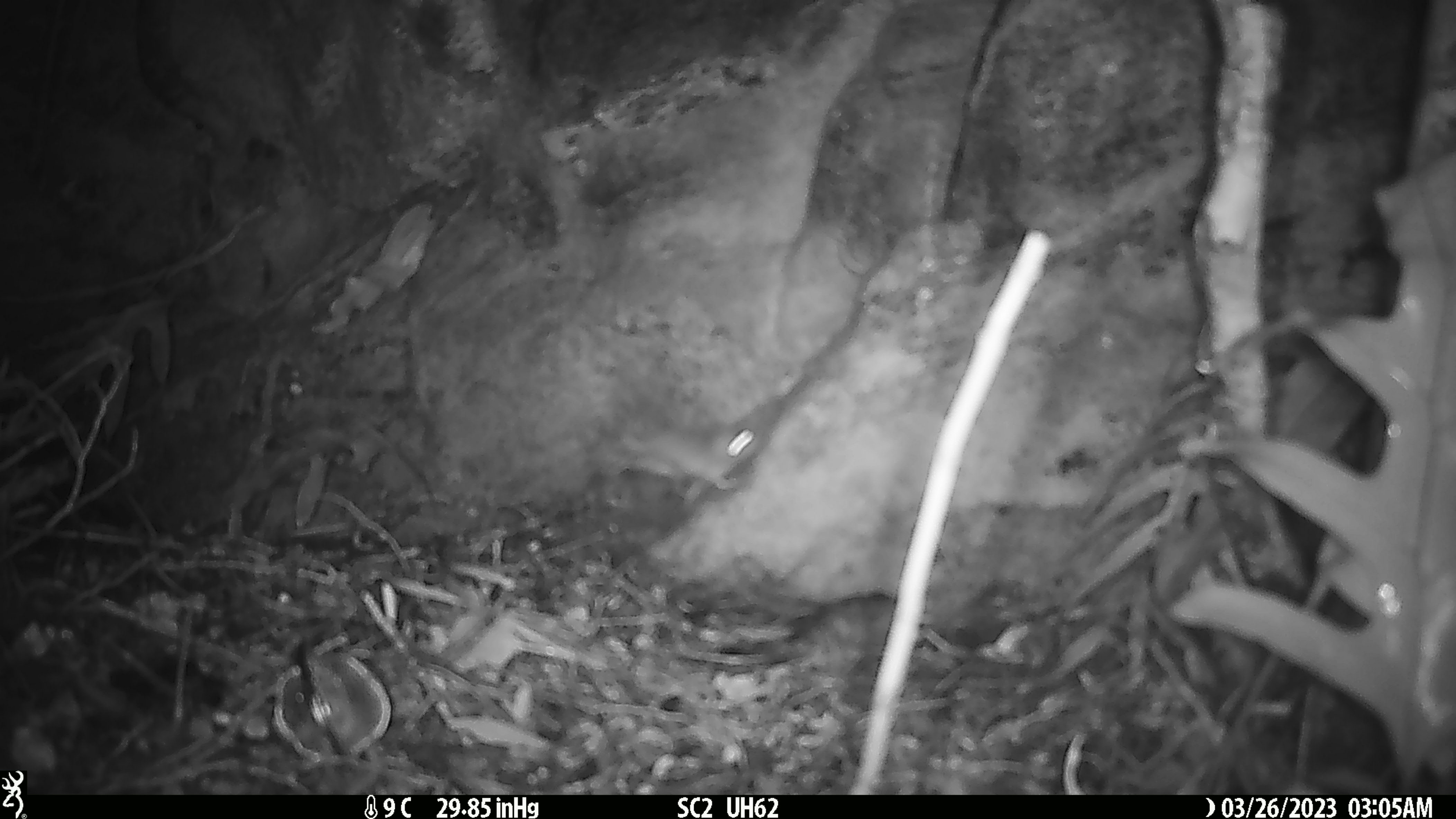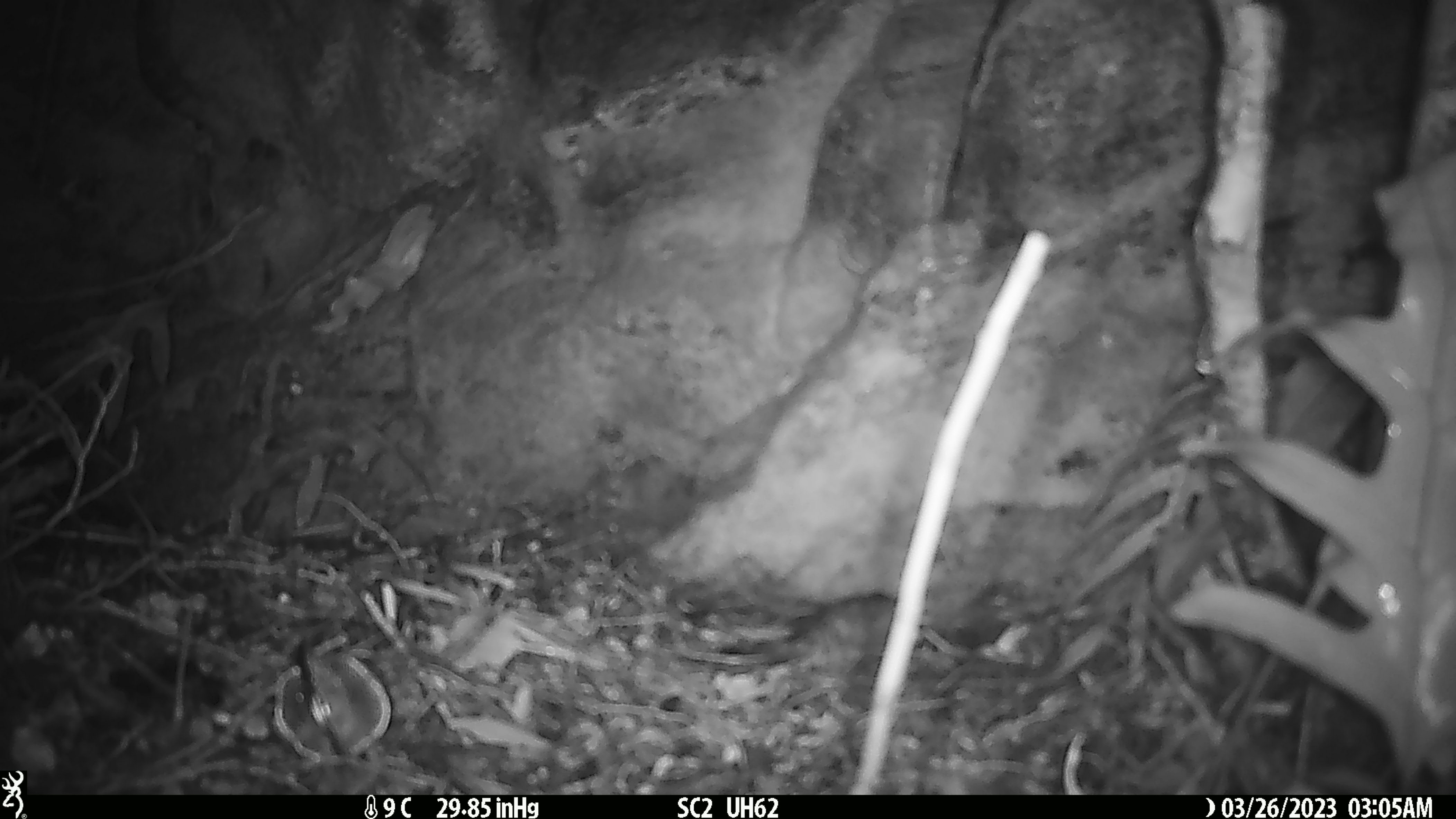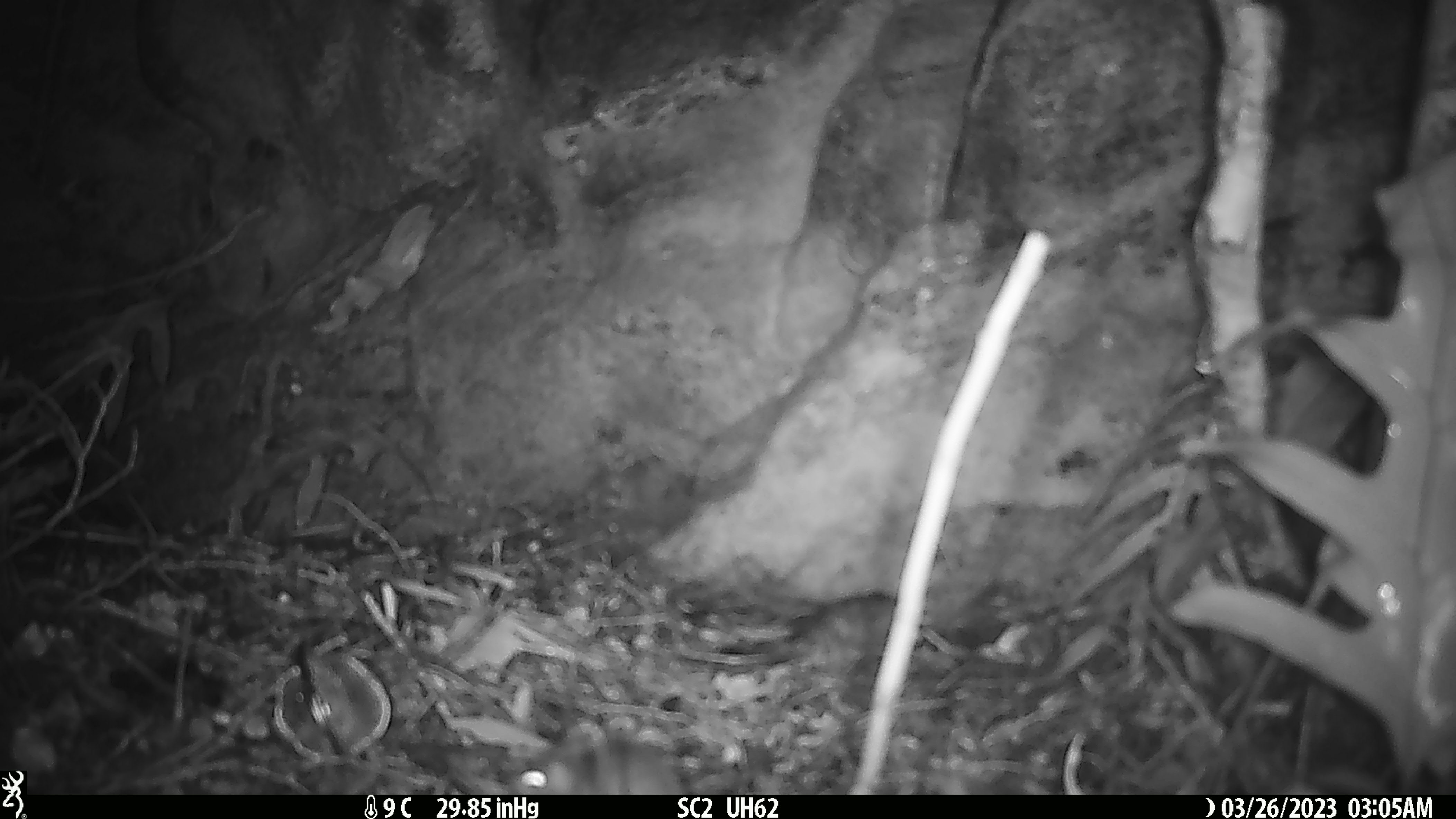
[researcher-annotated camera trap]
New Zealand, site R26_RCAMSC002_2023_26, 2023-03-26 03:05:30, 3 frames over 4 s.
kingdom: Animalia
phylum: Chordata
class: Mammalia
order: Rodentia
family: Muridae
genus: Mus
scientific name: Mus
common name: mouse